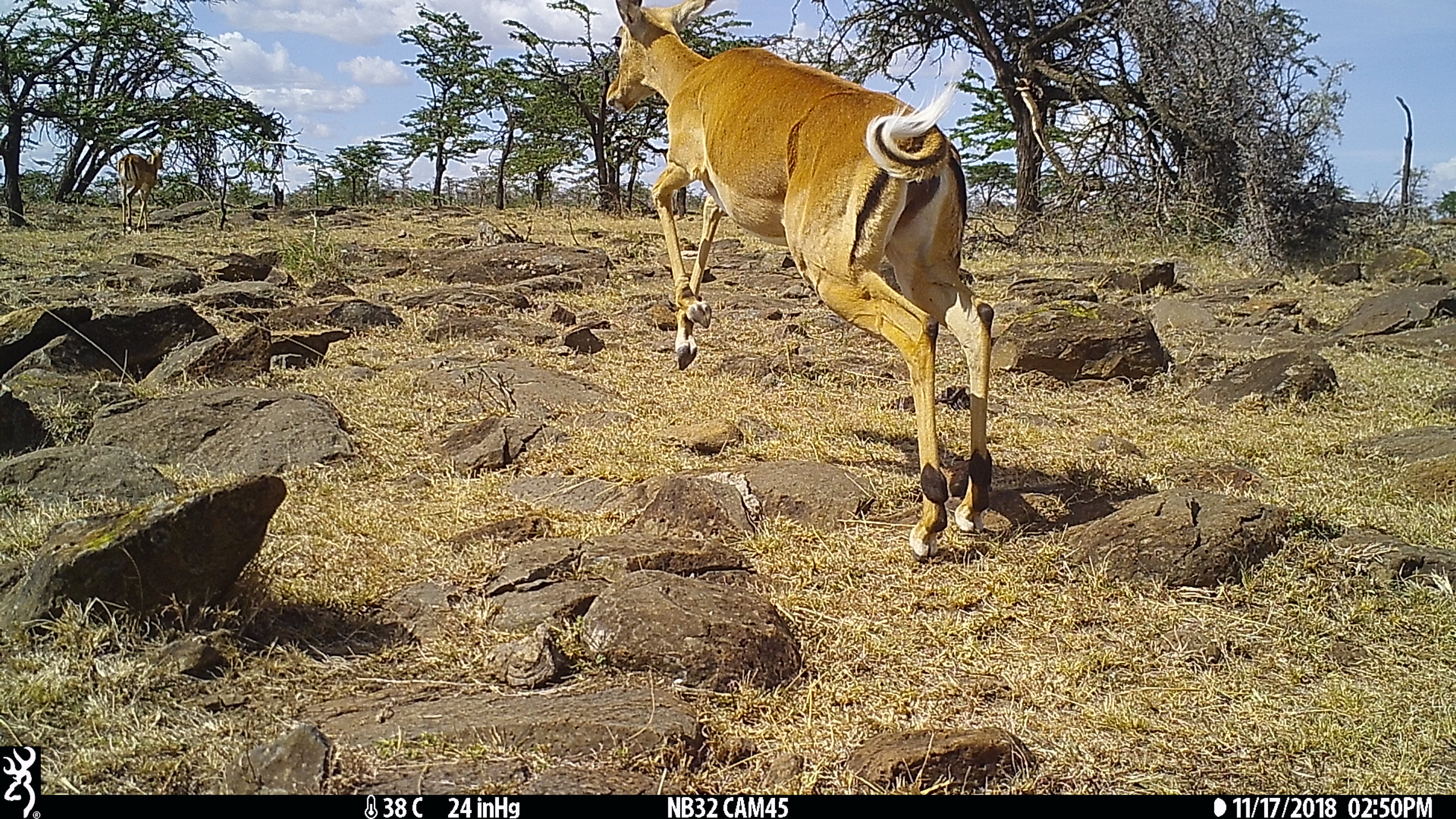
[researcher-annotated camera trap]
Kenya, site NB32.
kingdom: Animalia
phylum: Chordata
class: Mammalia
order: Artiodactyla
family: Bovidae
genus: Aepyceros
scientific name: Aepyceros melampus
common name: impala